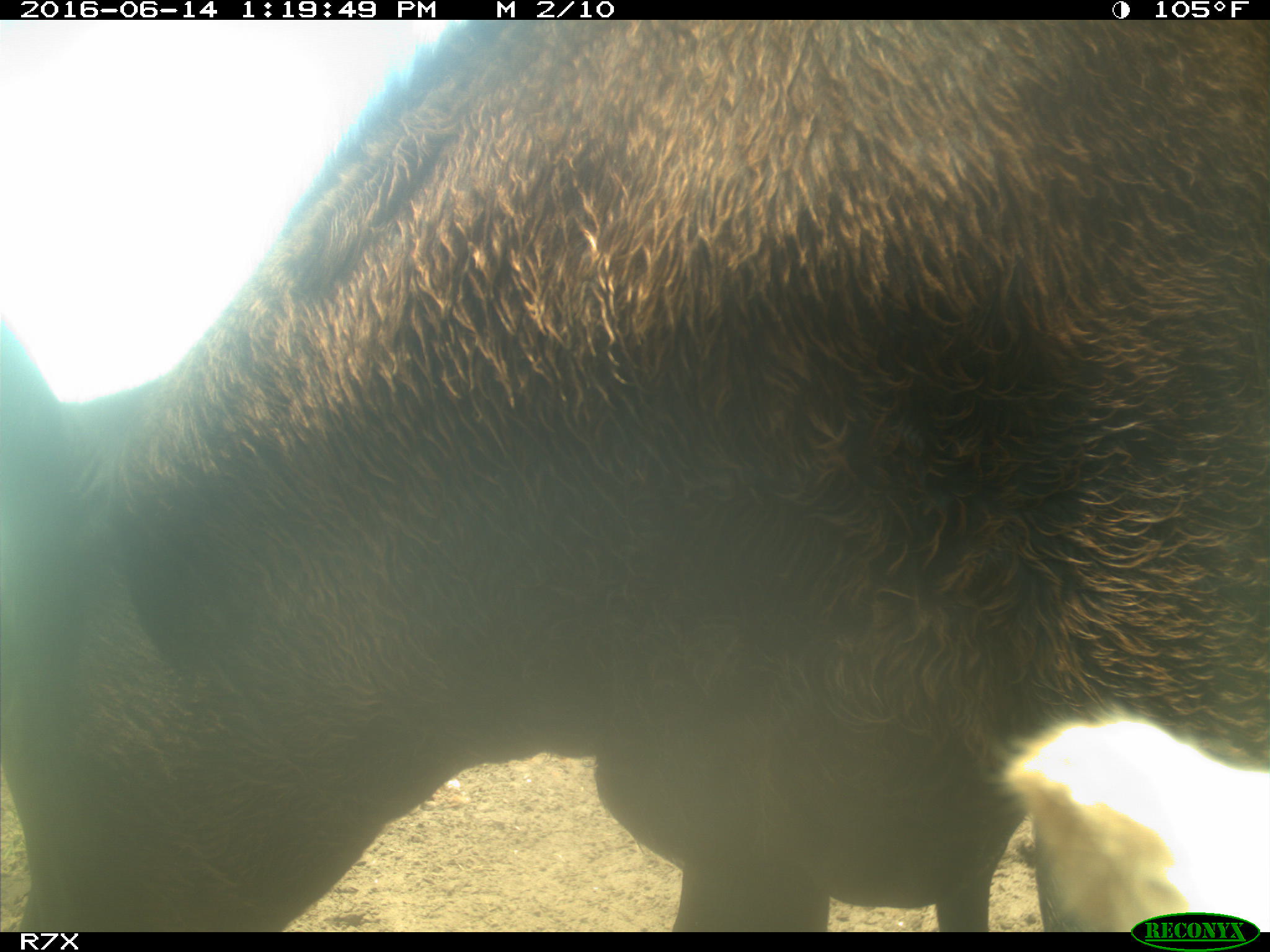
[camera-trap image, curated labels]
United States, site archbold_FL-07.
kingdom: Animalia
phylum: Chordata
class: Mammalia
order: Artiodactyla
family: Bovidae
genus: Bos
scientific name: Bos taurus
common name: domestic cow